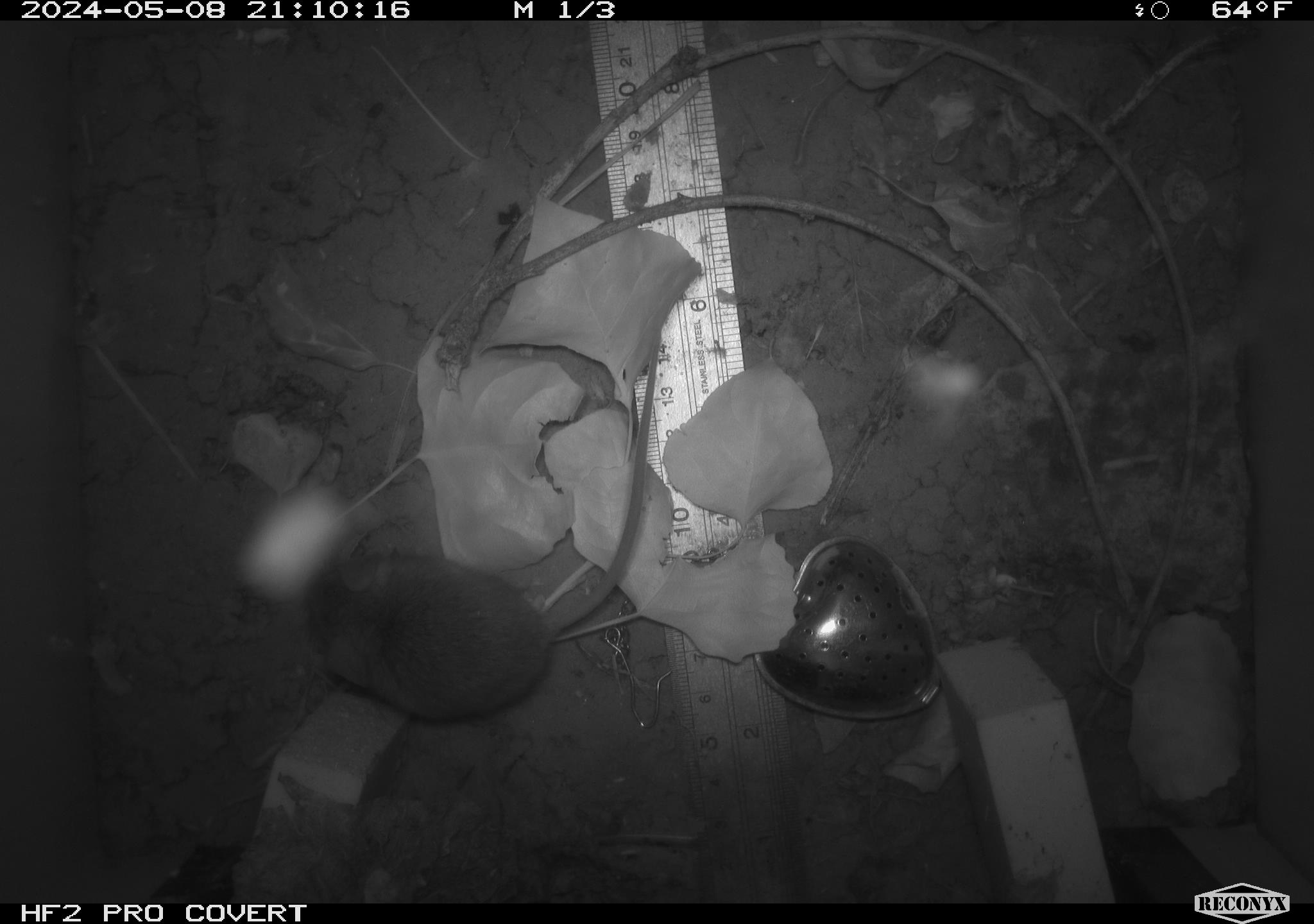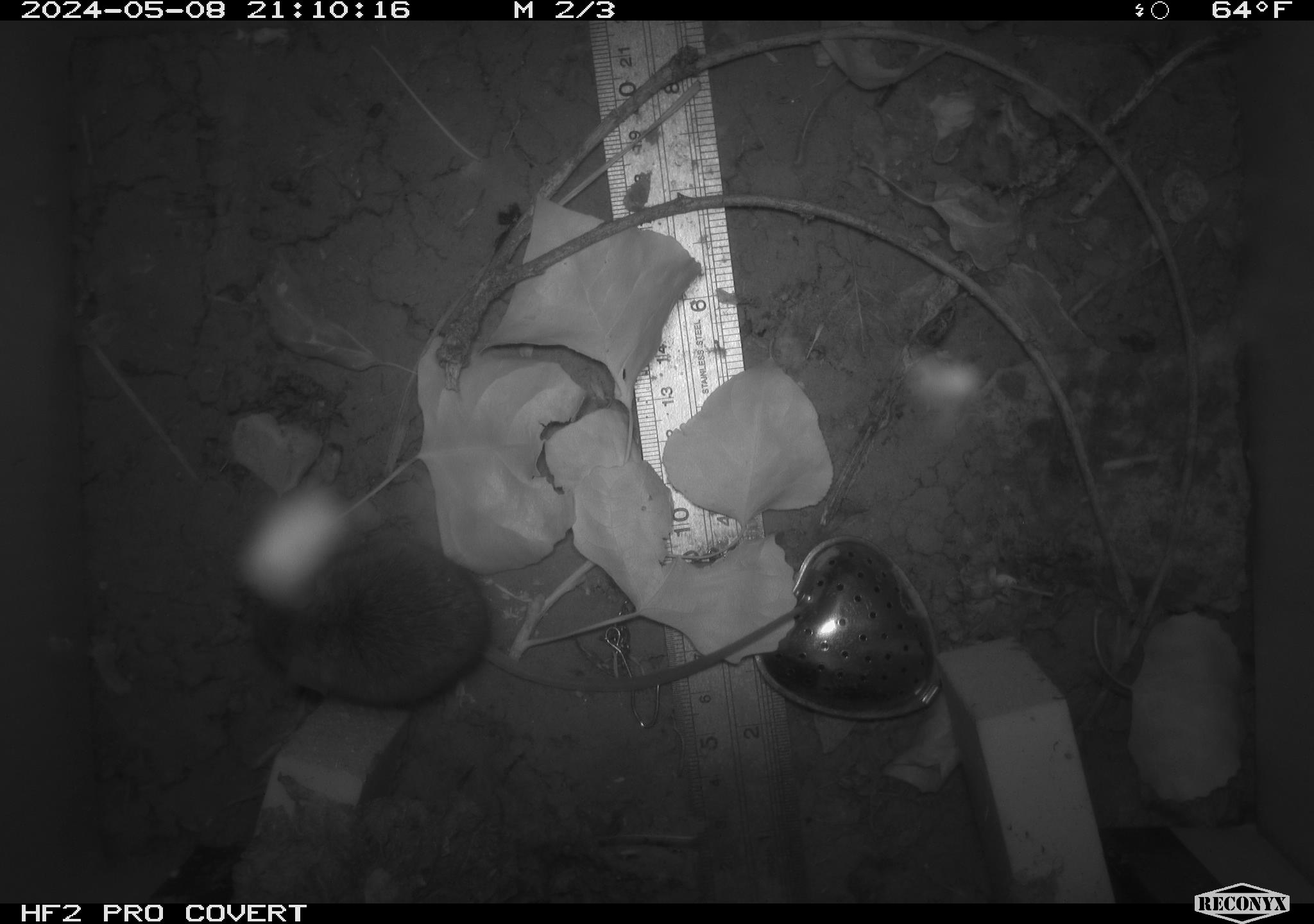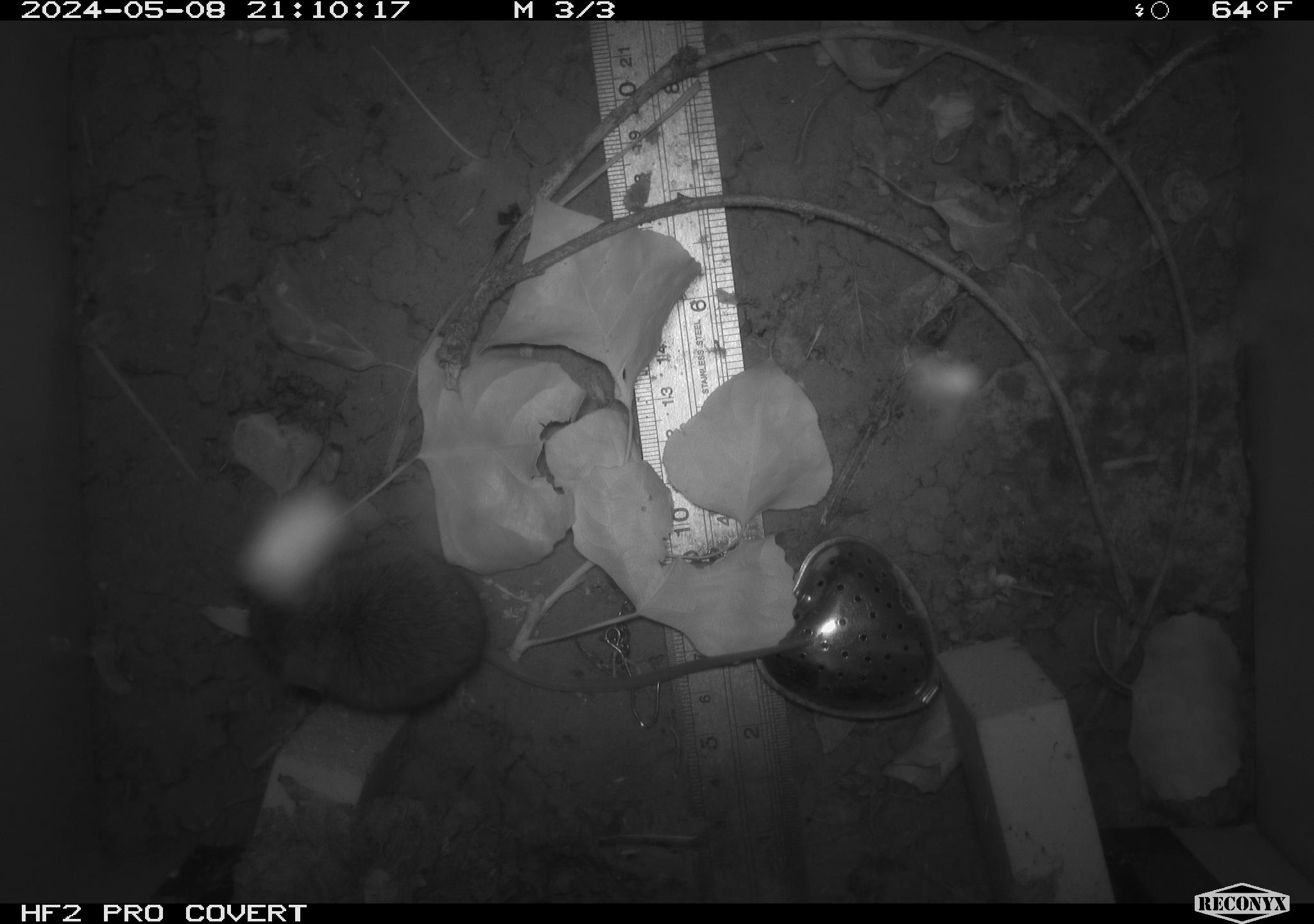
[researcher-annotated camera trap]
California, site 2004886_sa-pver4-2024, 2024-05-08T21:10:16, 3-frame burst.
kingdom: Animalia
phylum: Chordata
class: Mammalia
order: Rodentia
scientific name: Rodentia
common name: mouse species